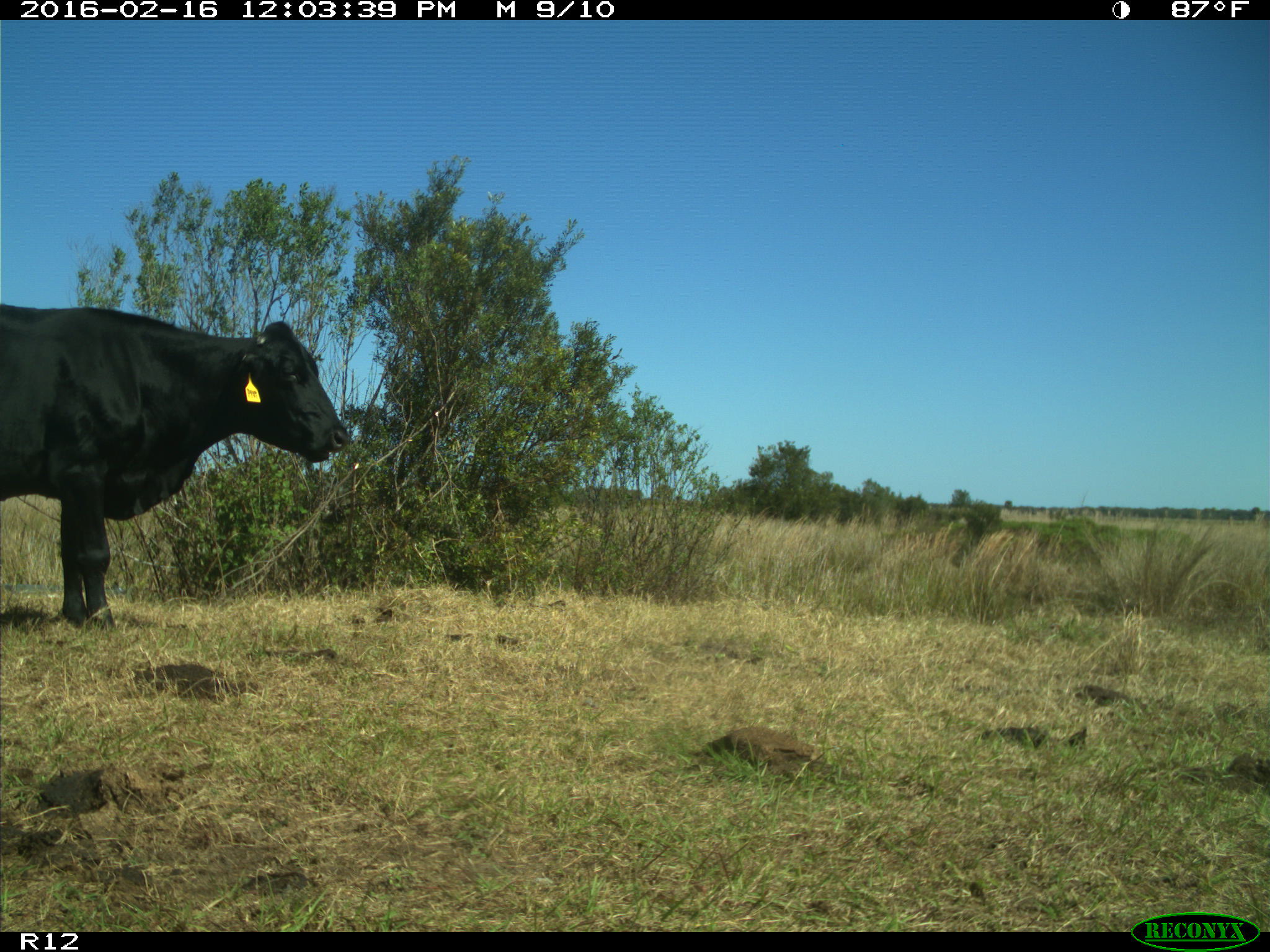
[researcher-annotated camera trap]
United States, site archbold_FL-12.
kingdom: Animalia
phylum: Chordata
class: Mammalia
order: Artiodactyla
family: Bovidae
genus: Bos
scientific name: Bos taurus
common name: domestic cow